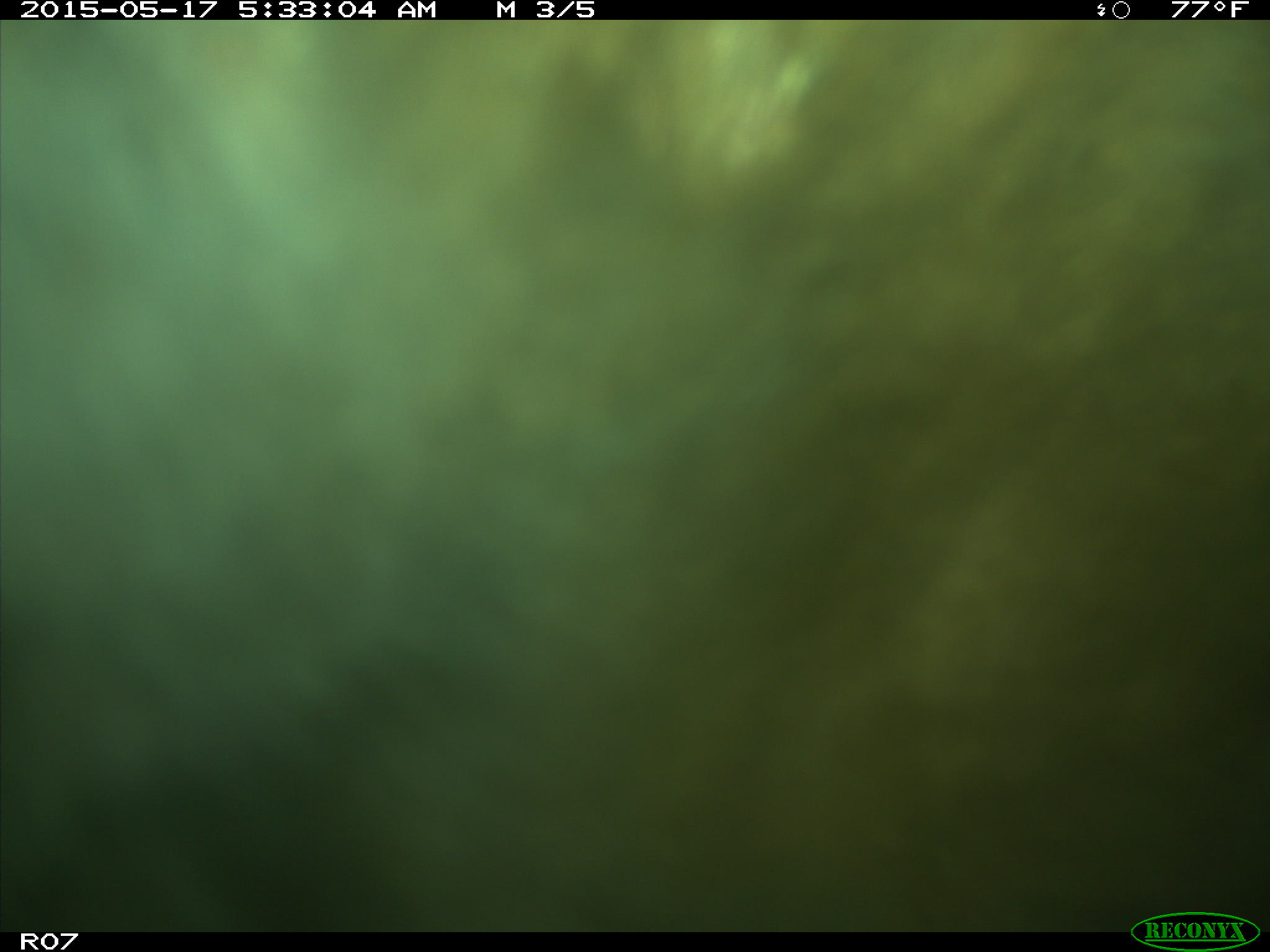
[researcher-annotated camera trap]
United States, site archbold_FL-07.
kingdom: Animalia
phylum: Chordata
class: Mammalia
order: Artiodactyla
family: Bovidae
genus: Bos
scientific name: Bos taurus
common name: domestic cow